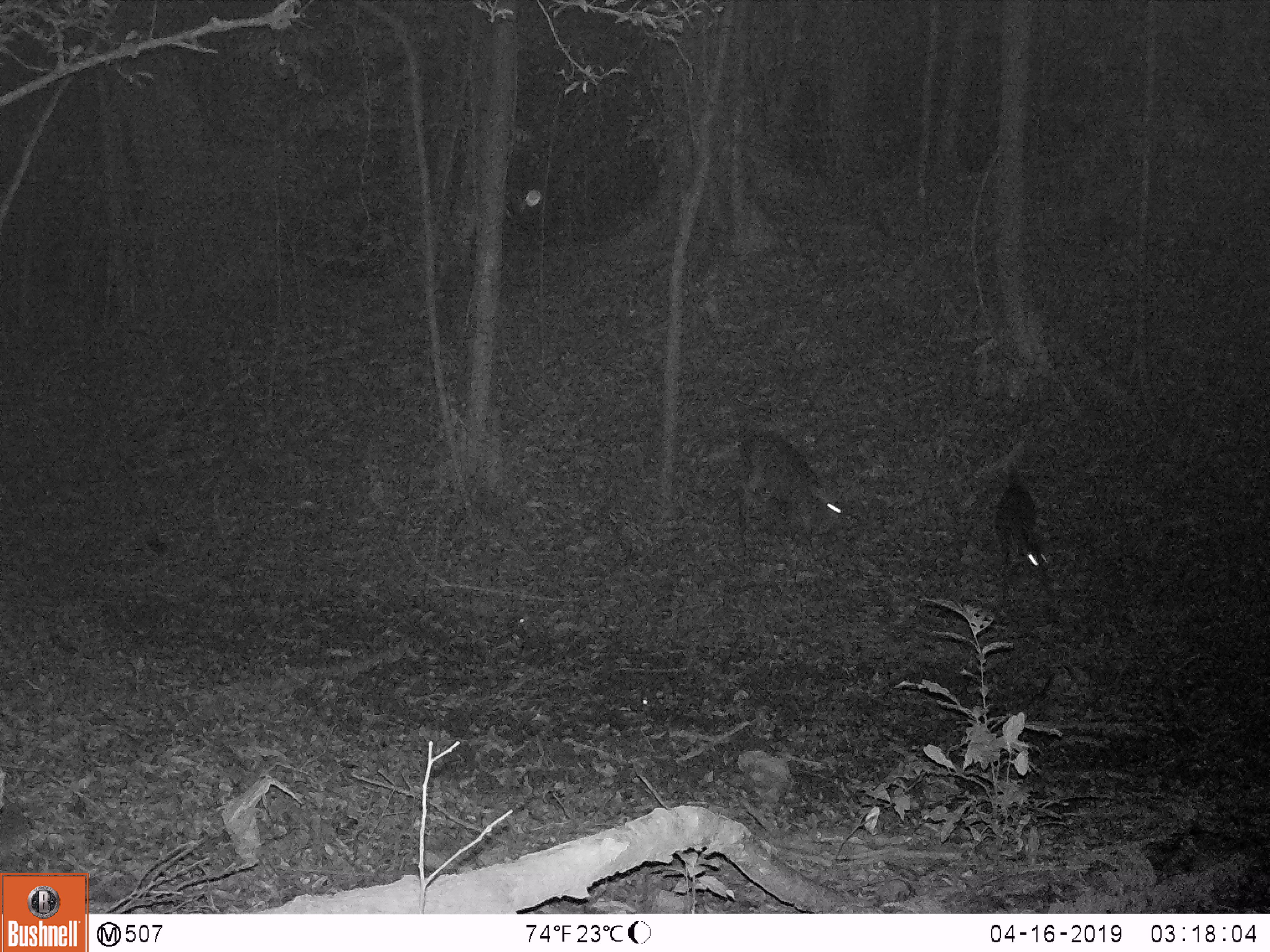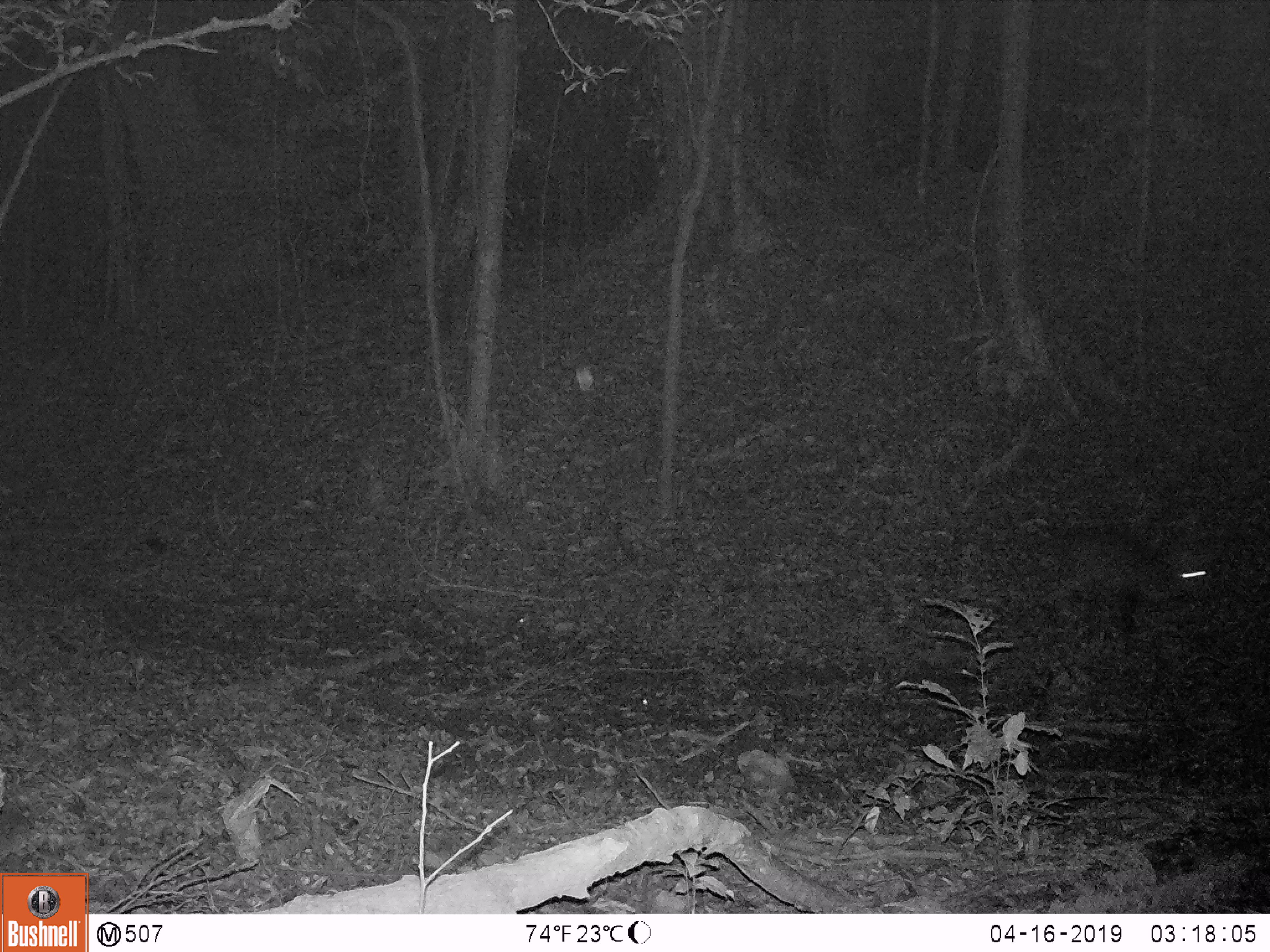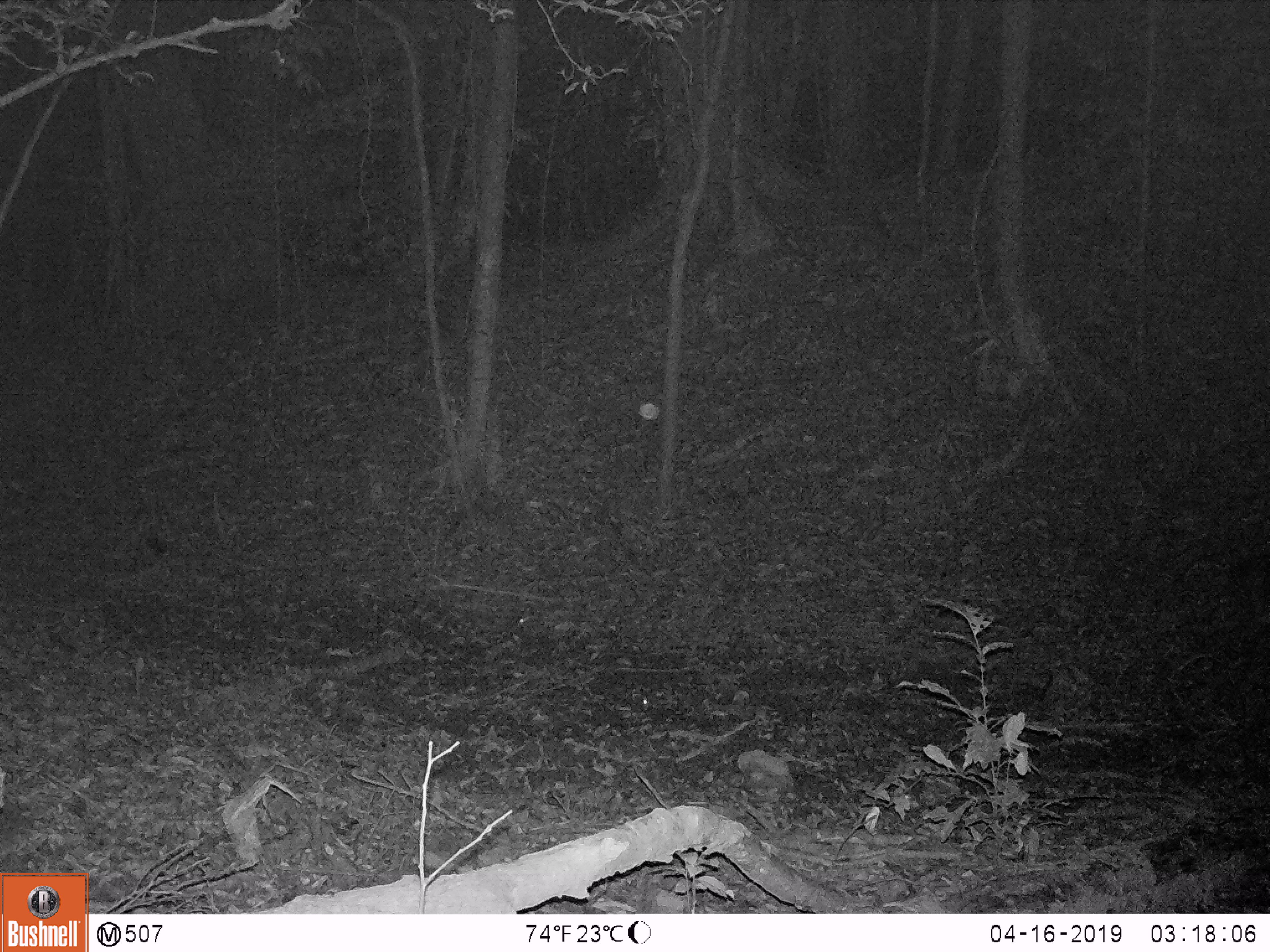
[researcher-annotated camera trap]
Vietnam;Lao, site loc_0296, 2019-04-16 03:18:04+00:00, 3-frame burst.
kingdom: Animalia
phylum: Chordata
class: Mammalia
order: Artiodactyla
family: Cervidae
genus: Muntiacus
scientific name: Muntiacus vuquangensis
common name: large-antlered muntjac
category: large antlered muntjac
Large antlered muntjac (large-antlered muntjac) (Muntiacus vuquangensis). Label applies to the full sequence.